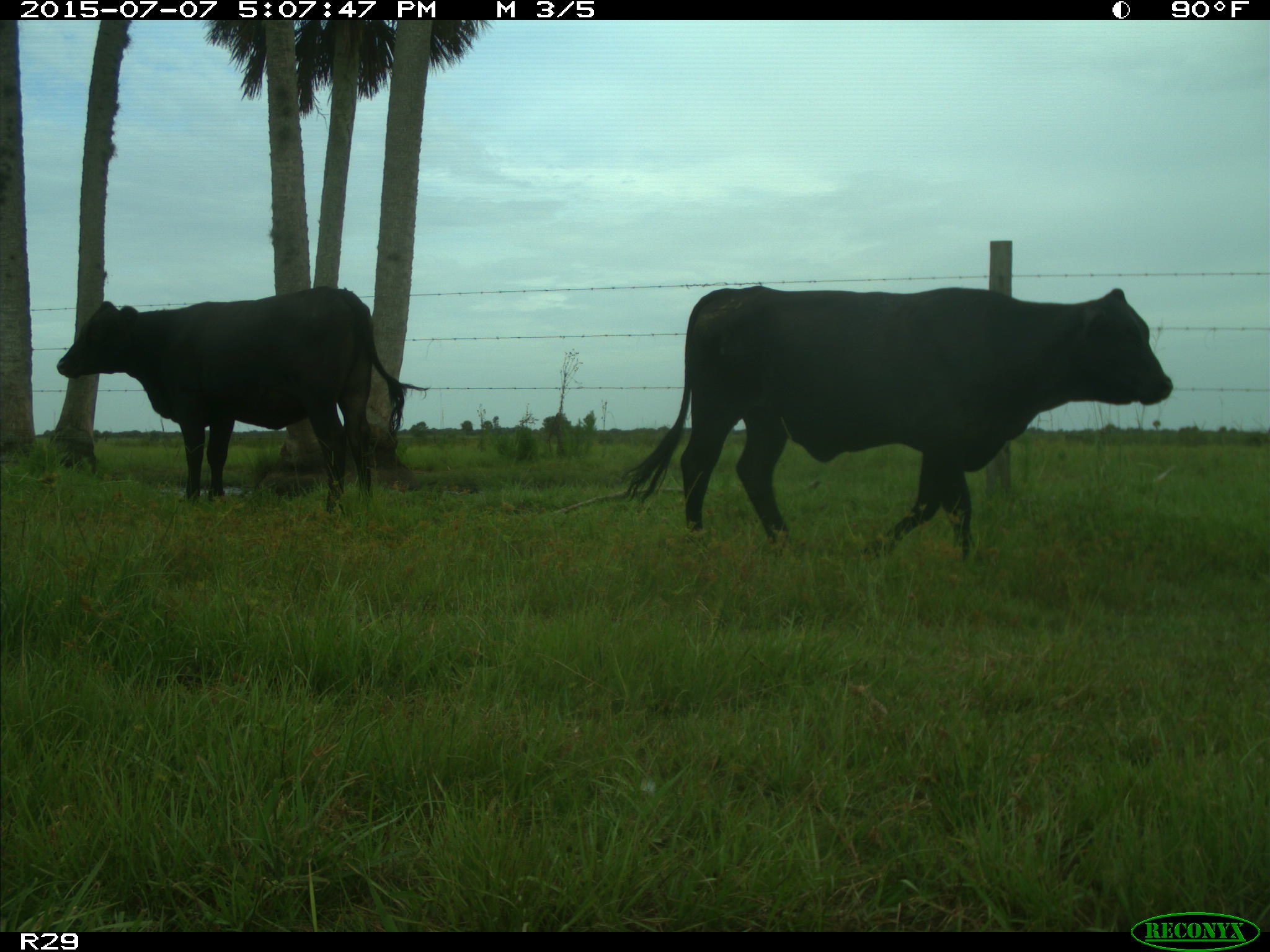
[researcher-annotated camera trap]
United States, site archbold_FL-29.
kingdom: Animalia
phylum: Chordata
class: Mammalia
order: Artiodactyla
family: Bovidae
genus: Bos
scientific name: Bos taurus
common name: domestic cow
Bos taurus (domestic cow).